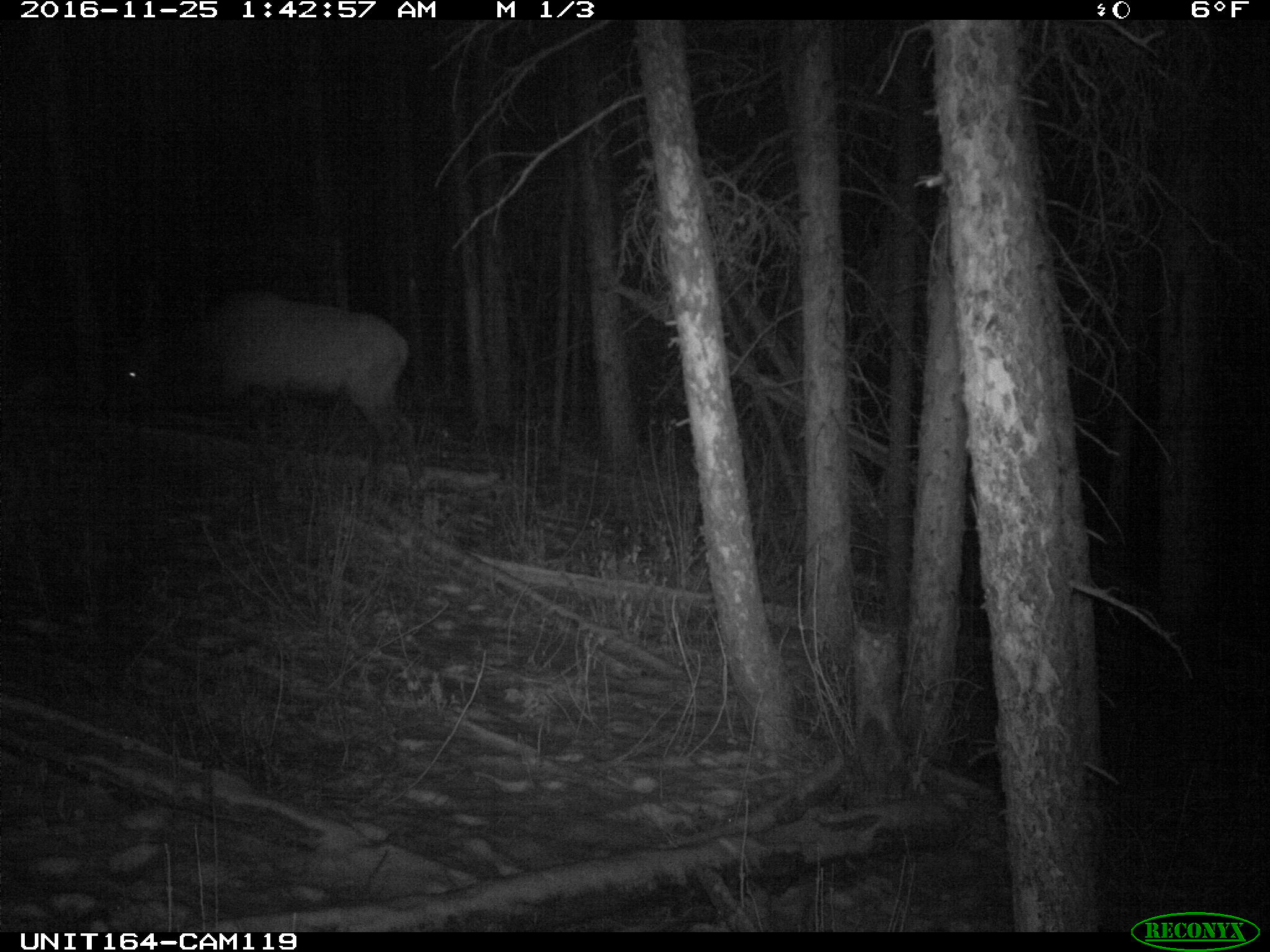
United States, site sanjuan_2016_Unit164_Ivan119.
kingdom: Animalia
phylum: Chordata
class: Mammalia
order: Artiodactyla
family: Cervidae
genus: Cervus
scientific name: Cervus elaphus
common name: red deer